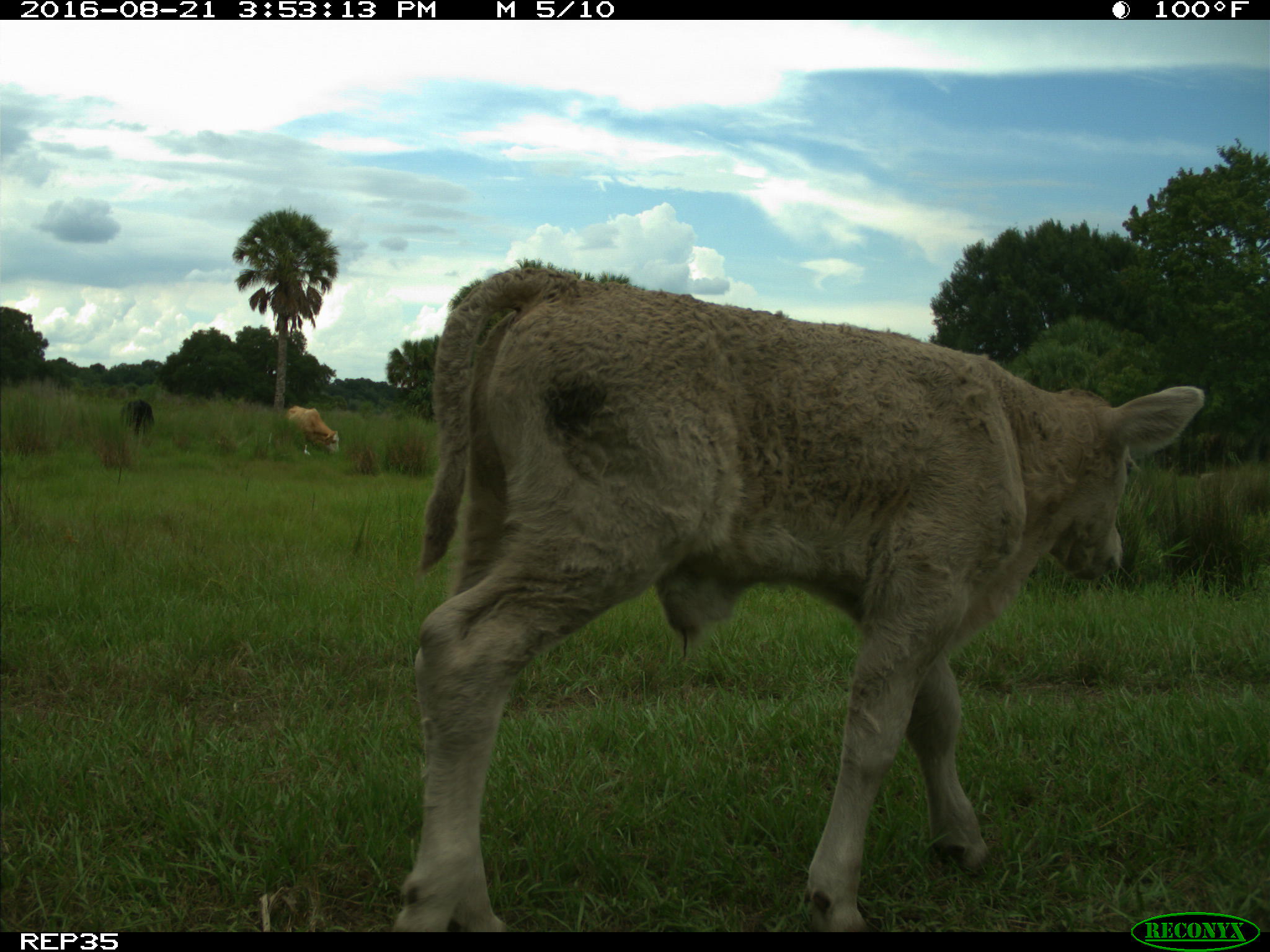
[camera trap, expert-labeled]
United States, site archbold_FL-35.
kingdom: Animalia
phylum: Chordata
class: Mammalia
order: Artiodactyla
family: Bovidae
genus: Bos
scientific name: Bos taurus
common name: domestic cow